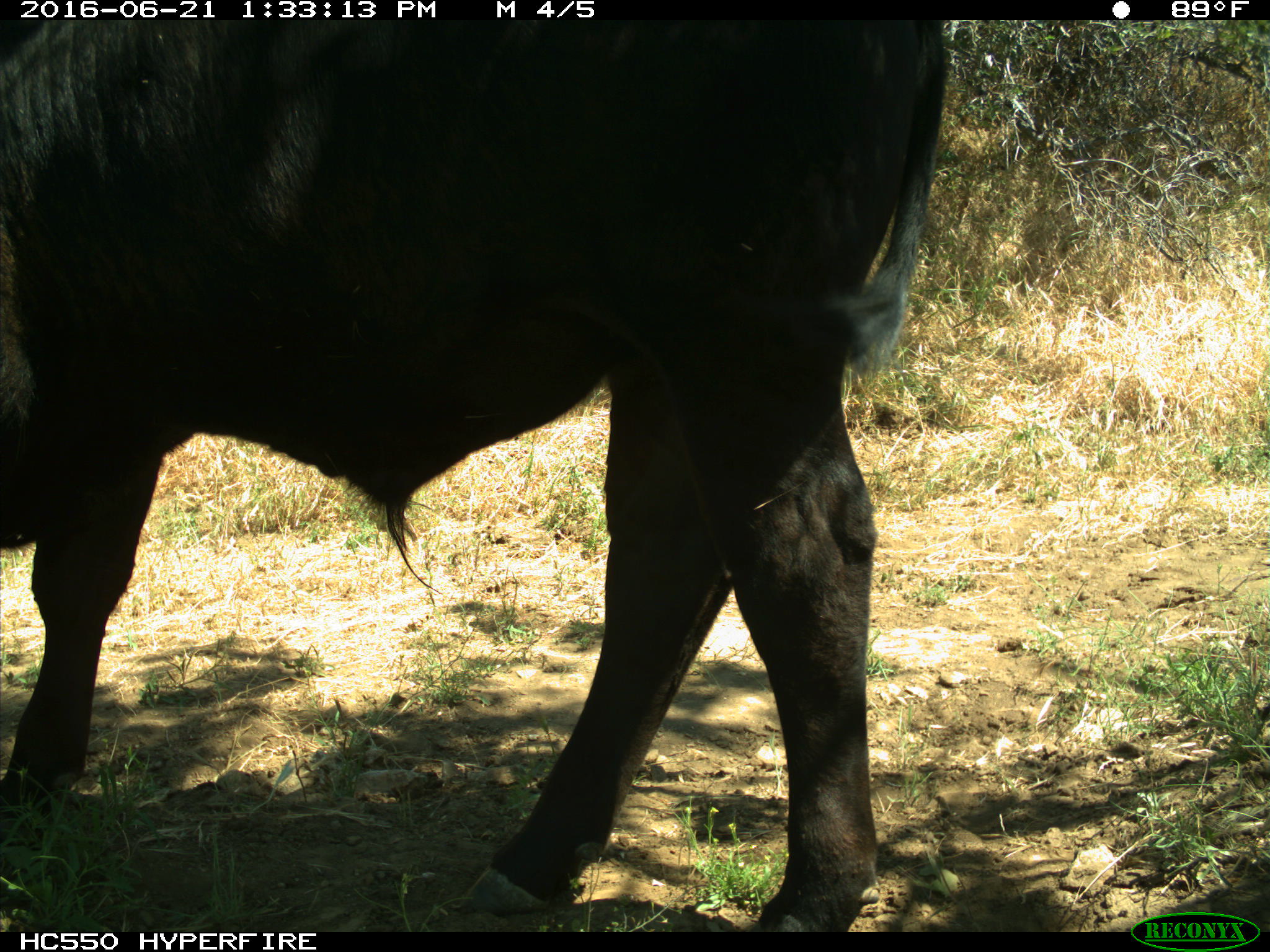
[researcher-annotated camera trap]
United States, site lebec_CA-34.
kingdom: Animalia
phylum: Chordata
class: Mammalia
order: Artiodactyla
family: Bovidae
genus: Bos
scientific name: Bos taurus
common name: domestic cow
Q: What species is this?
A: Bos taurus (domestic cow).